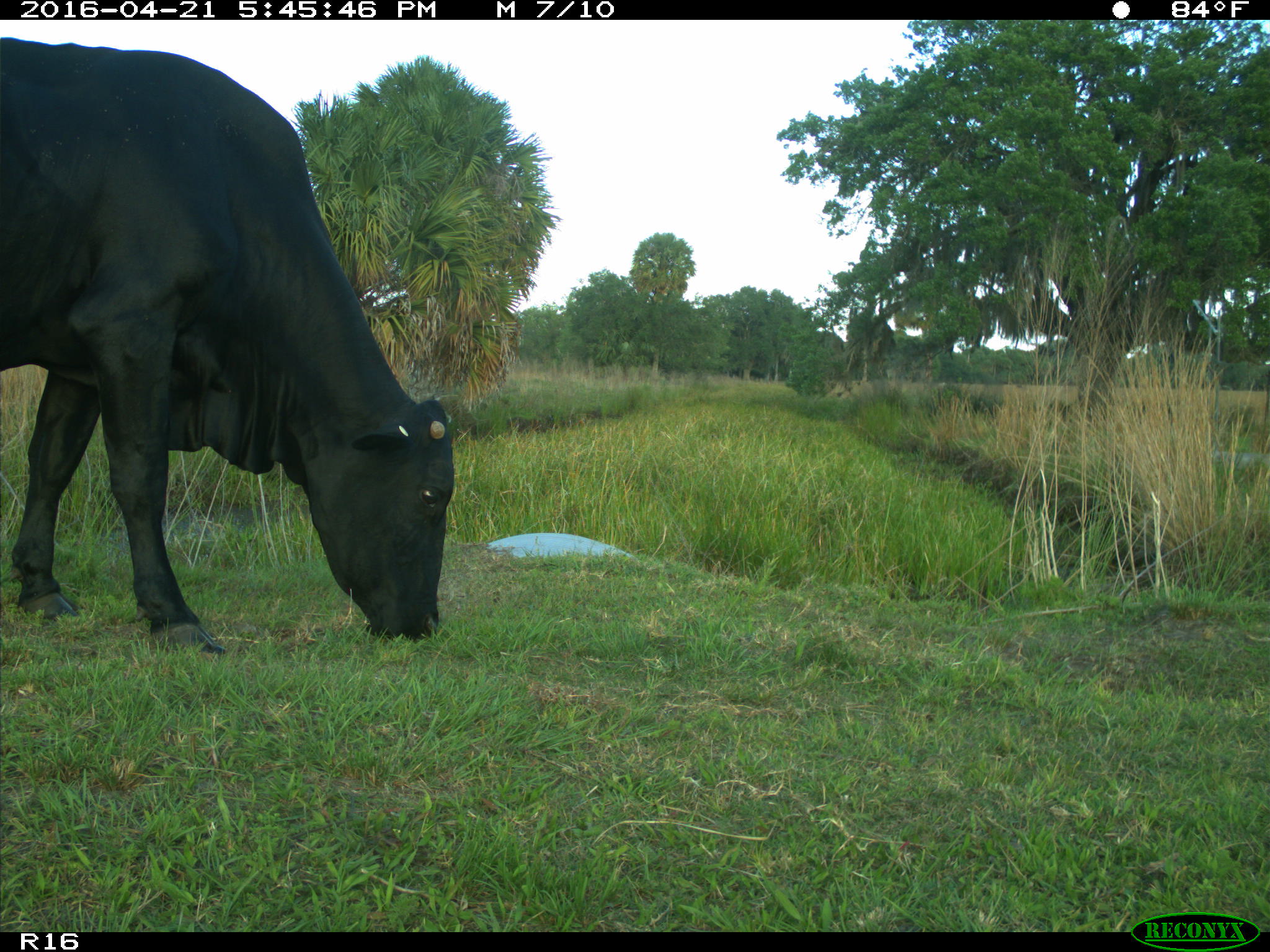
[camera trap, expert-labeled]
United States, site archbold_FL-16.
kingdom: Animalia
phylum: Chordata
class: Mammalia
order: Artiodactyla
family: Bovidae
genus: Bos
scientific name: Bos taurus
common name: domestic cow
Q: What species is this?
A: Bos taurus (domestic cow).